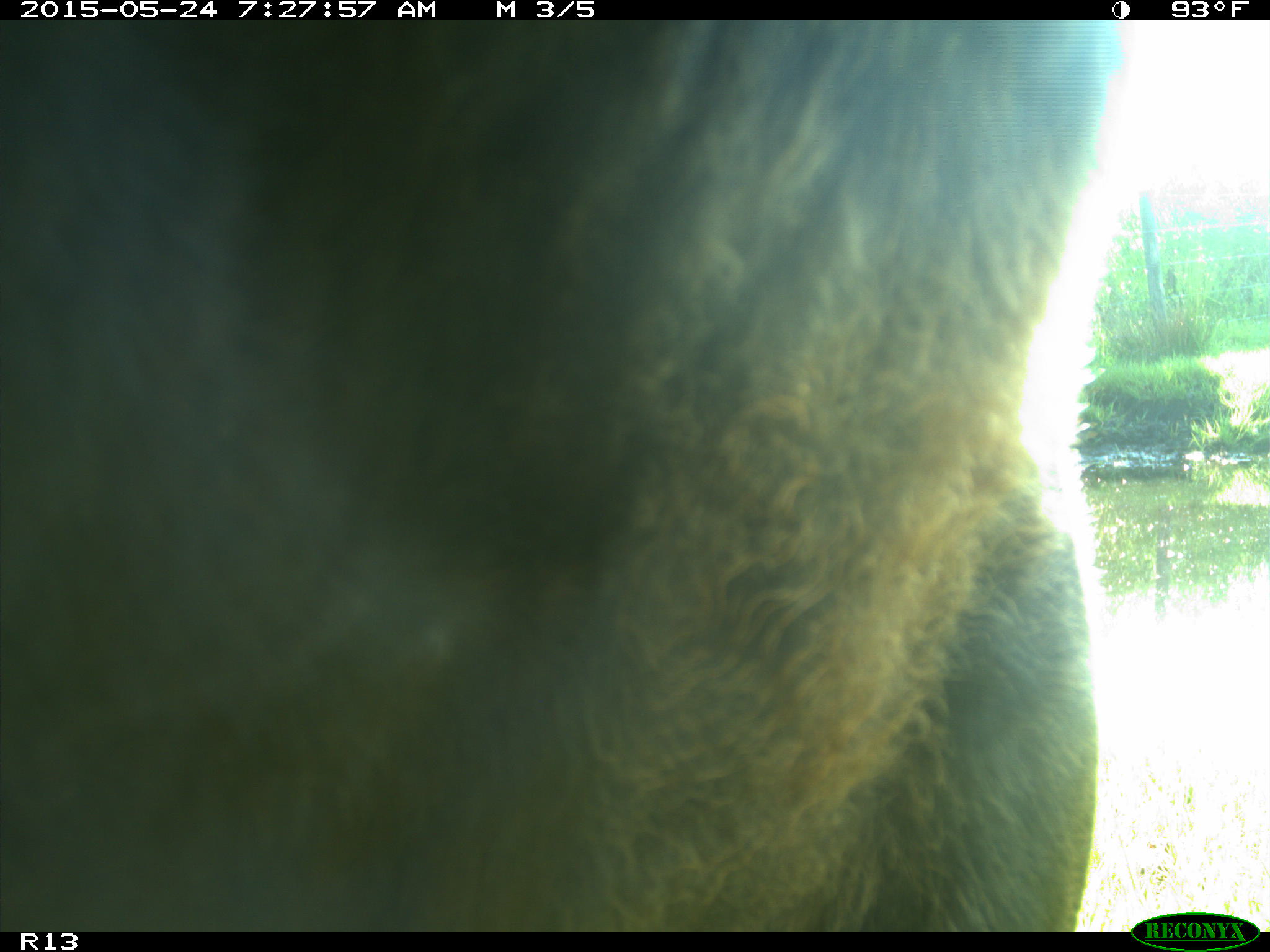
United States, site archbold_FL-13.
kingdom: Animalia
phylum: Chordata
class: Mammalia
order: Artiodactyla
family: Bovidae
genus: Bos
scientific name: Bos taurus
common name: domestic cow